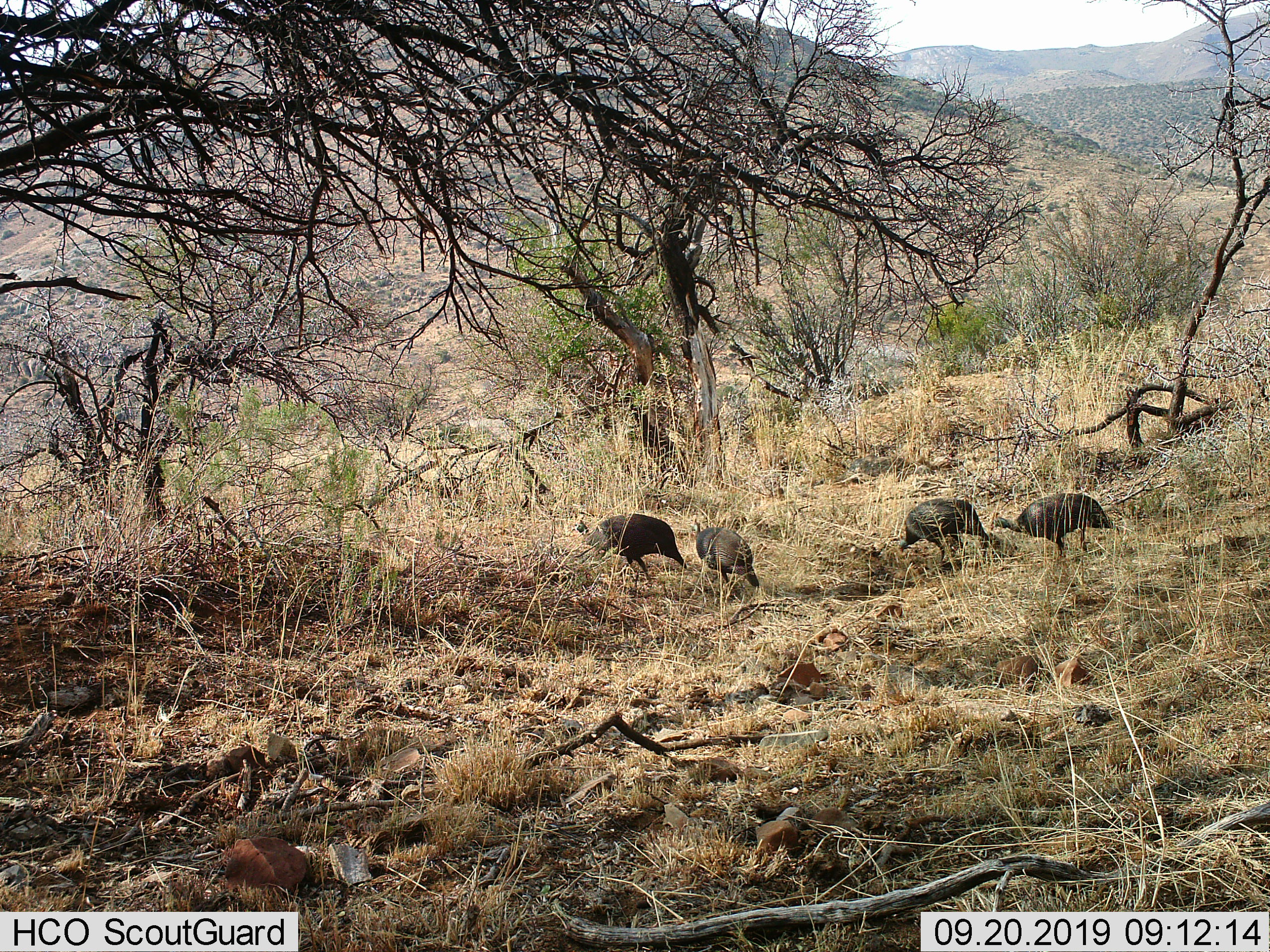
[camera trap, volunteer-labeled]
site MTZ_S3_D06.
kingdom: Animalia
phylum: Chordata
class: Aves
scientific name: Aves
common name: bird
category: birdother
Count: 4.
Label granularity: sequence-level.